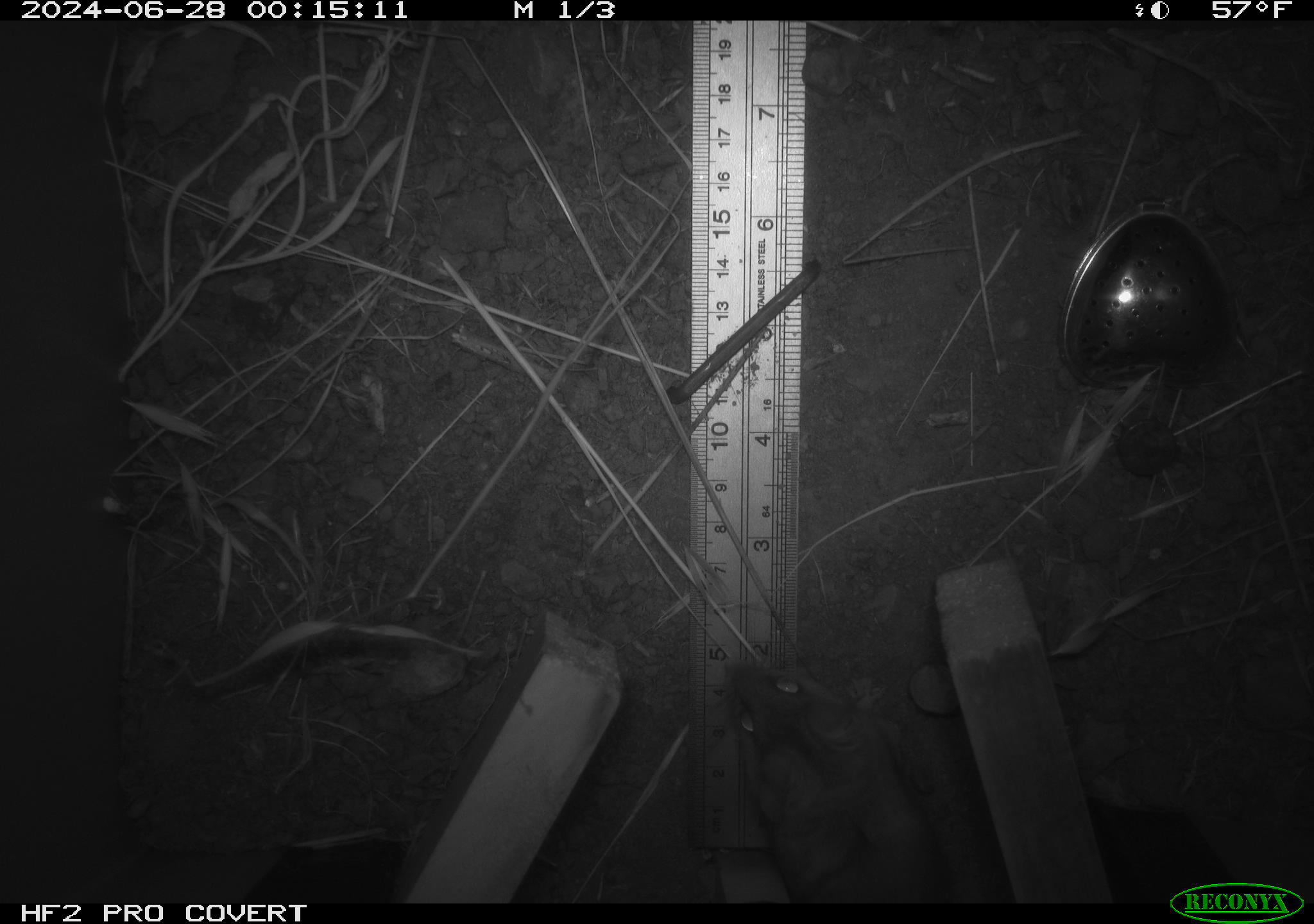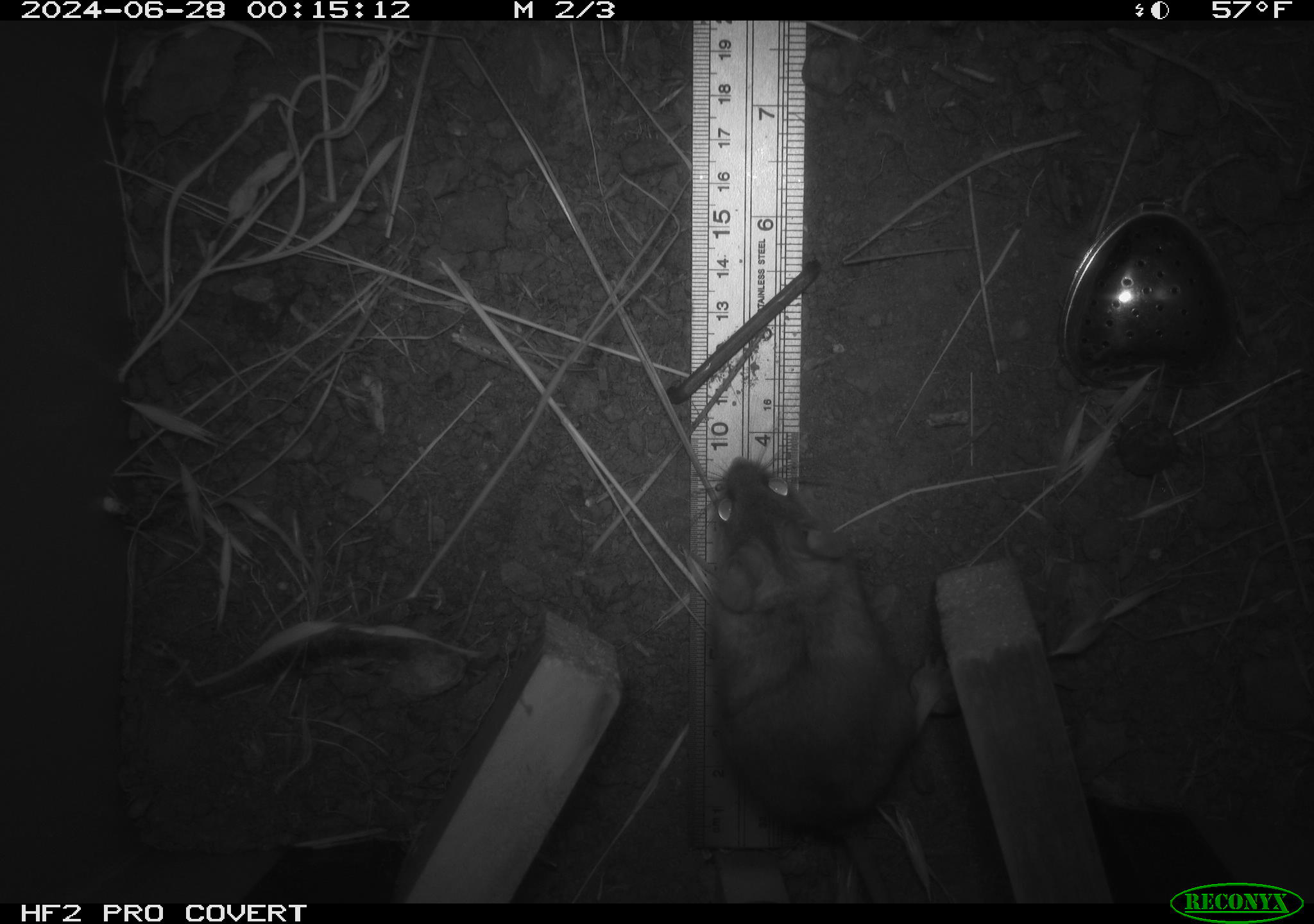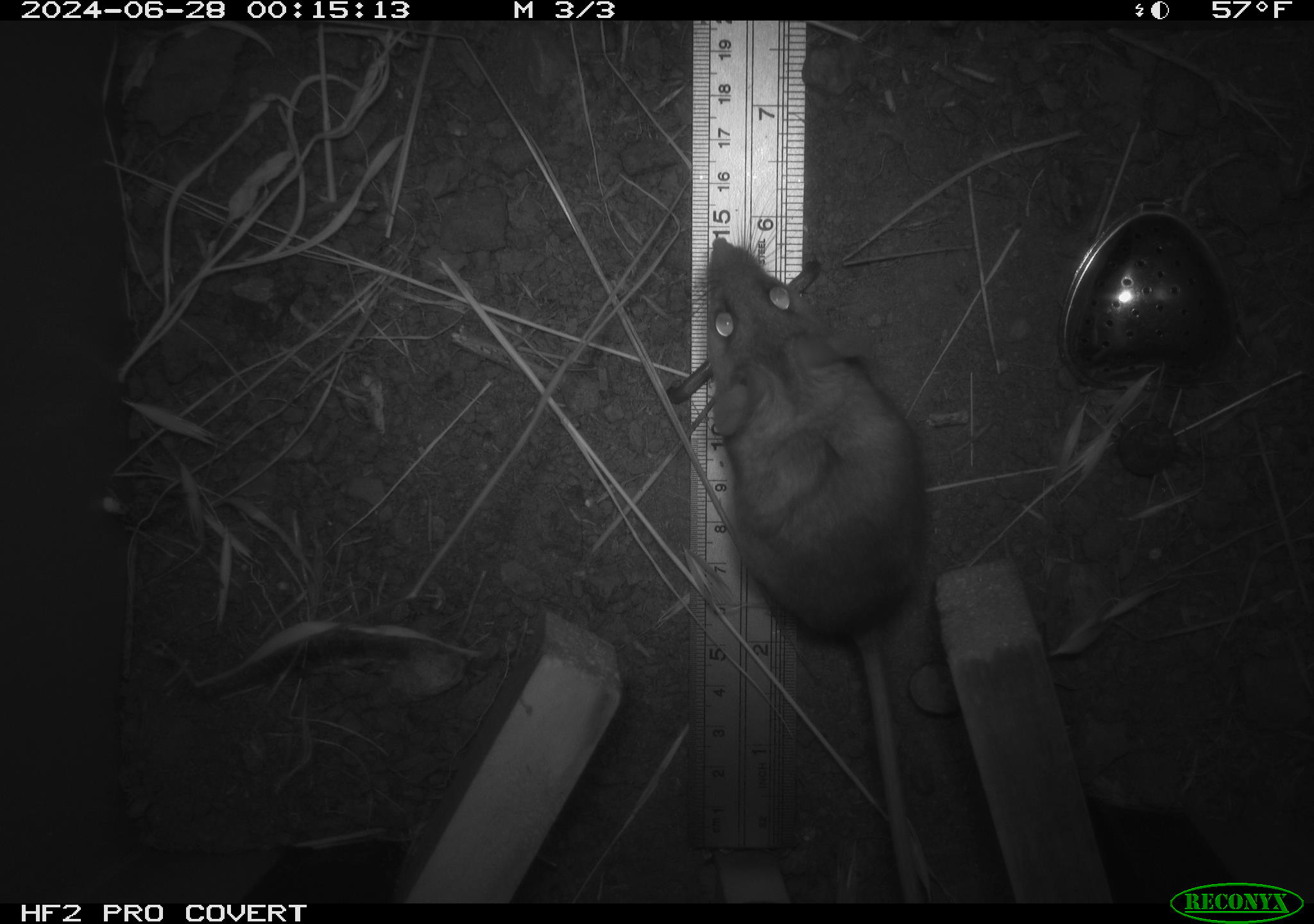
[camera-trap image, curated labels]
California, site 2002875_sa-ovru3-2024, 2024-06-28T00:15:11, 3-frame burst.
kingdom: Animalia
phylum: Chordata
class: Mammalia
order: Rodentia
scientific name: Rodentia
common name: rodent